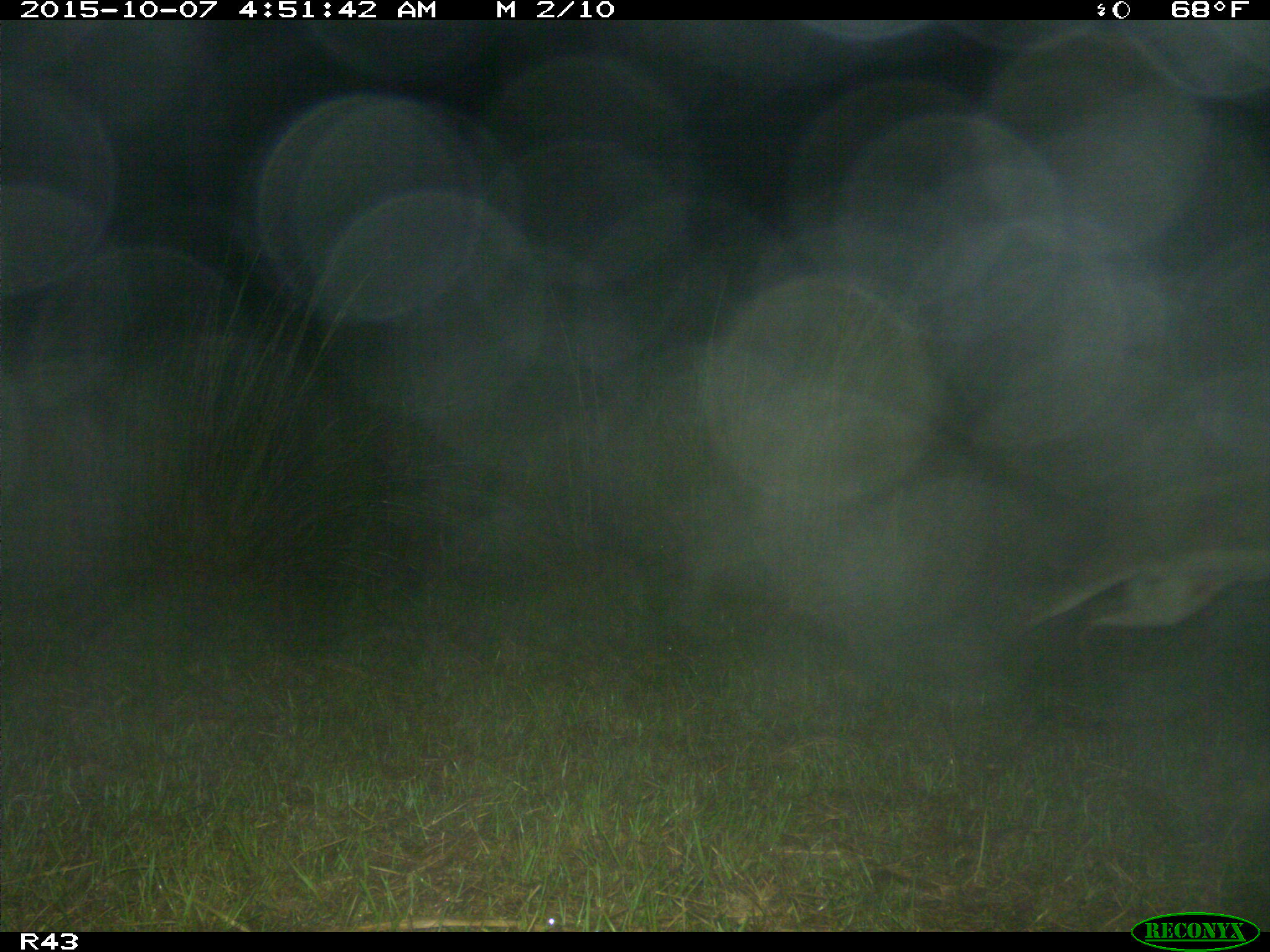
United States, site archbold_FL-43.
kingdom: Animalia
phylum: Chordata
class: Mammalia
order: Artiodactyla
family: Cervidae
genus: Odocoileus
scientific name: Odocoileus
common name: deer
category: unidentified deer